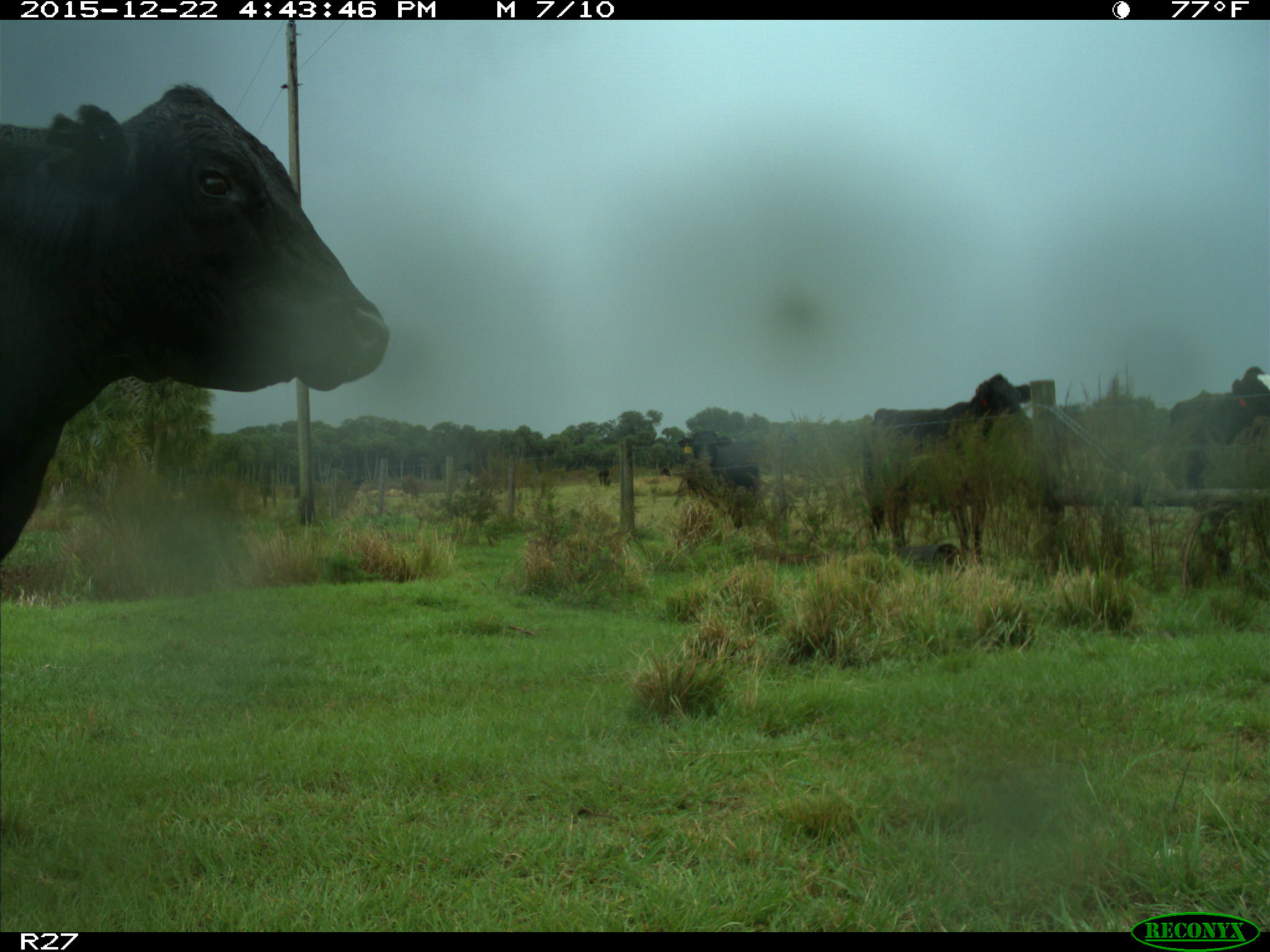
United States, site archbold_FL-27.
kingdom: Animalia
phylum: Chordata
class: Mammalia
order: Artiodactyla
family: Bovidae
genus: Bos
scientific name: Bos taurus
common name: domestic cow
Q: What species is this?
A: Bos taurus (domestic cow).